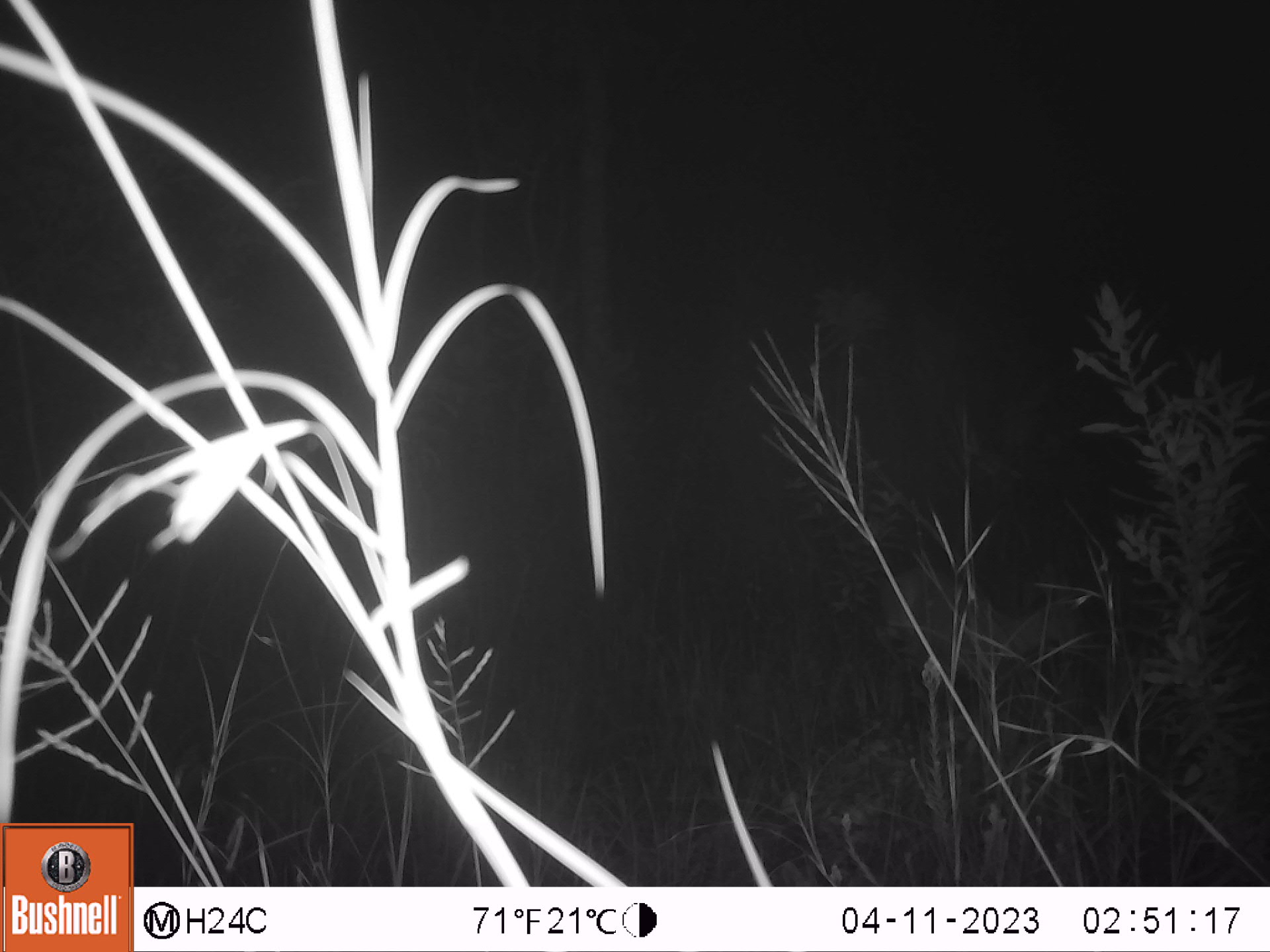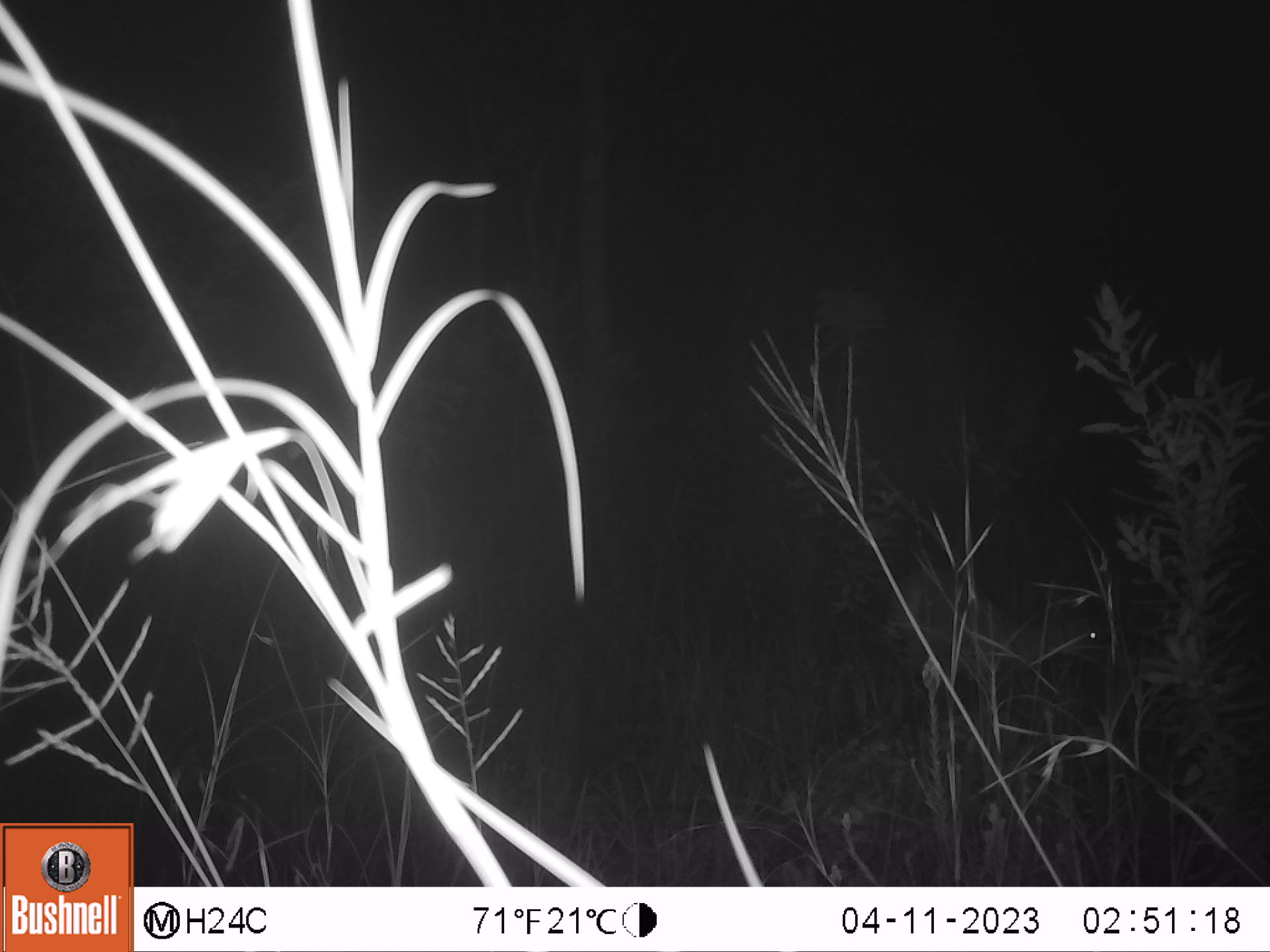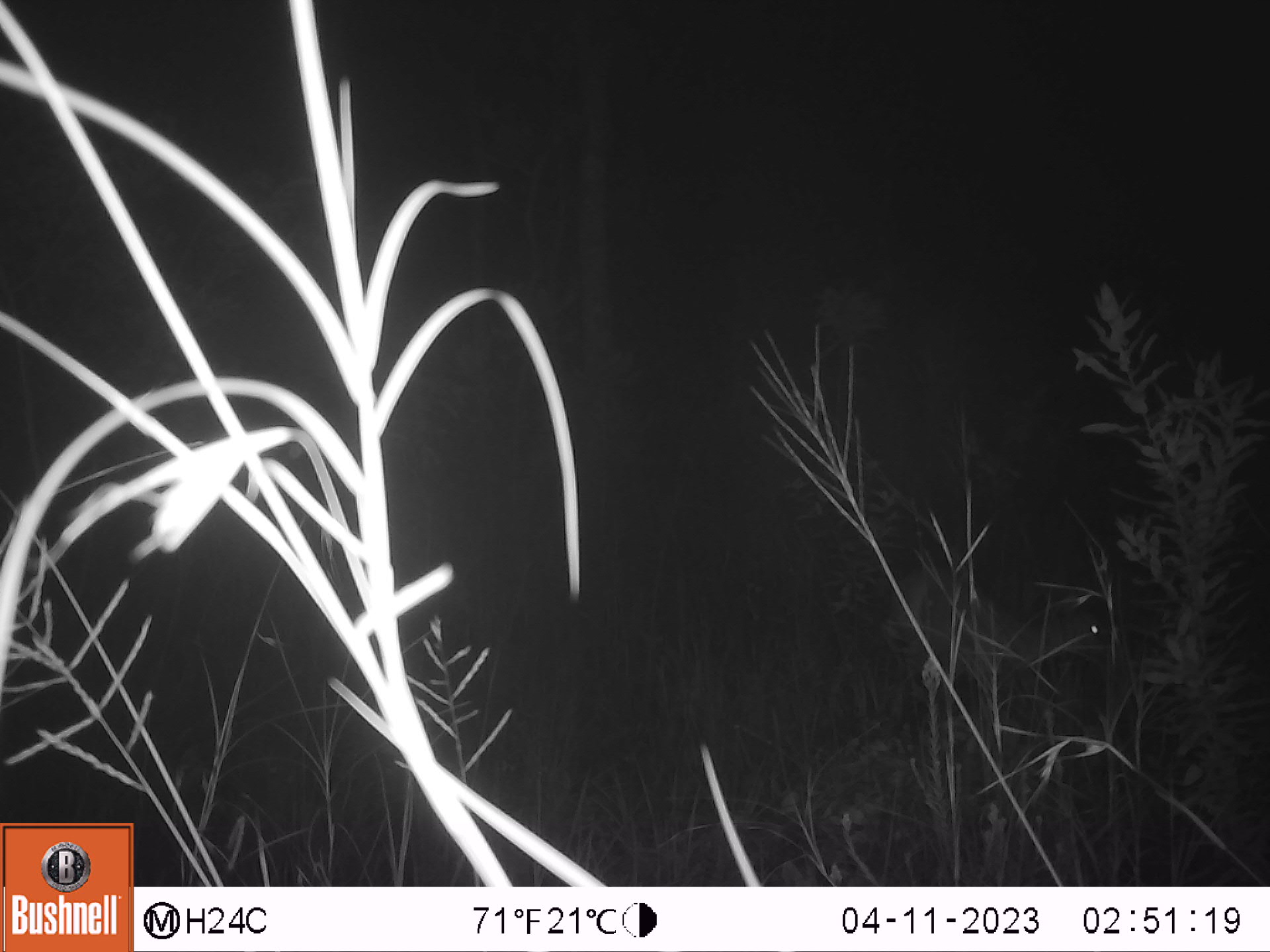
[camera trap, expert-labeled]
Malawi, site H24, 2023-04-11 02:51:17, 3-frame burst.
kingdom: Animalia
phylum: Chordata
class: Mammalia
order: Artiodactyla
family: Bovidae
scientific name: Antilopinae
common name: small antelope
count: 1